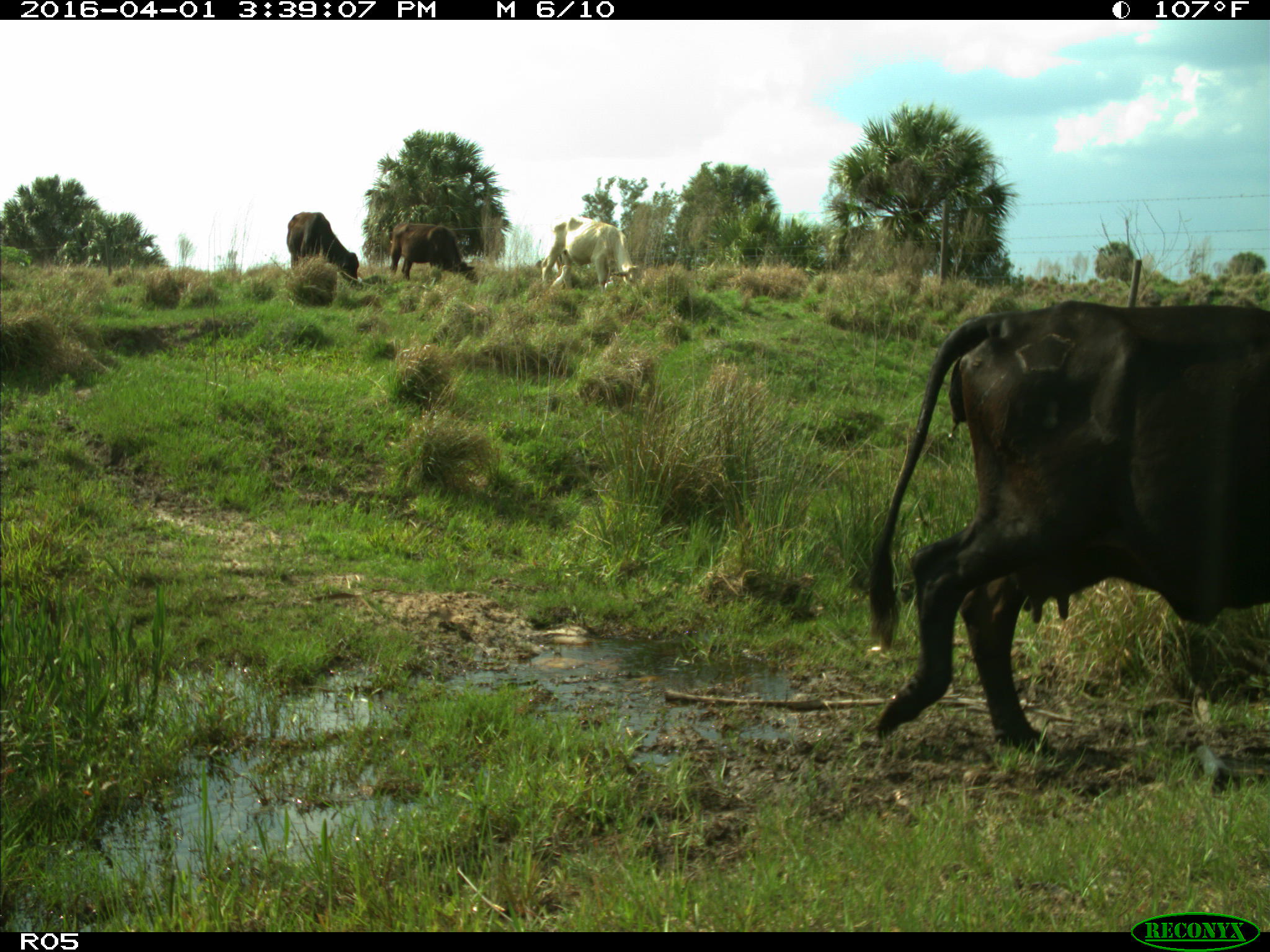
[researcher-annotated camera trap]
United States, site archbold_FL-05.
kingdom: Animalia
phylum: Chordata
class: Mammalia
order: Artiodactyla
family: Bovidae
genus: Bos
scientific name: Bos taurus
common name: domestic cow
Bos taurus (domestic cow).